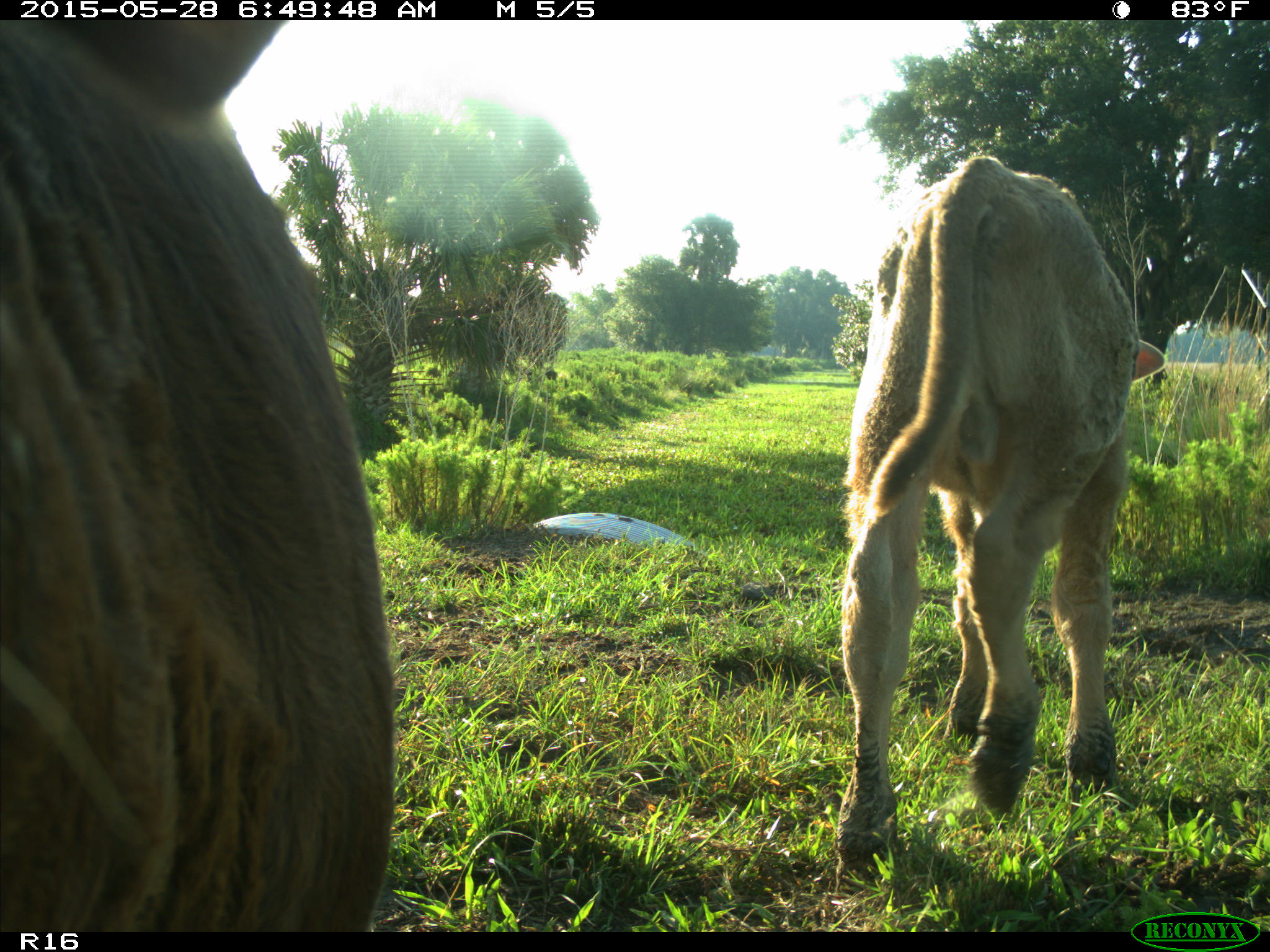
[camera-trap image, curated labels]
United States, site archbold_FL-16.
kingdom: Animalia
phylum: Chordata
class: Mammalia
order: Artiodactyla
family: Bovidae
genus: Bos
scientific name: Bos taurus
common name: domestic cow